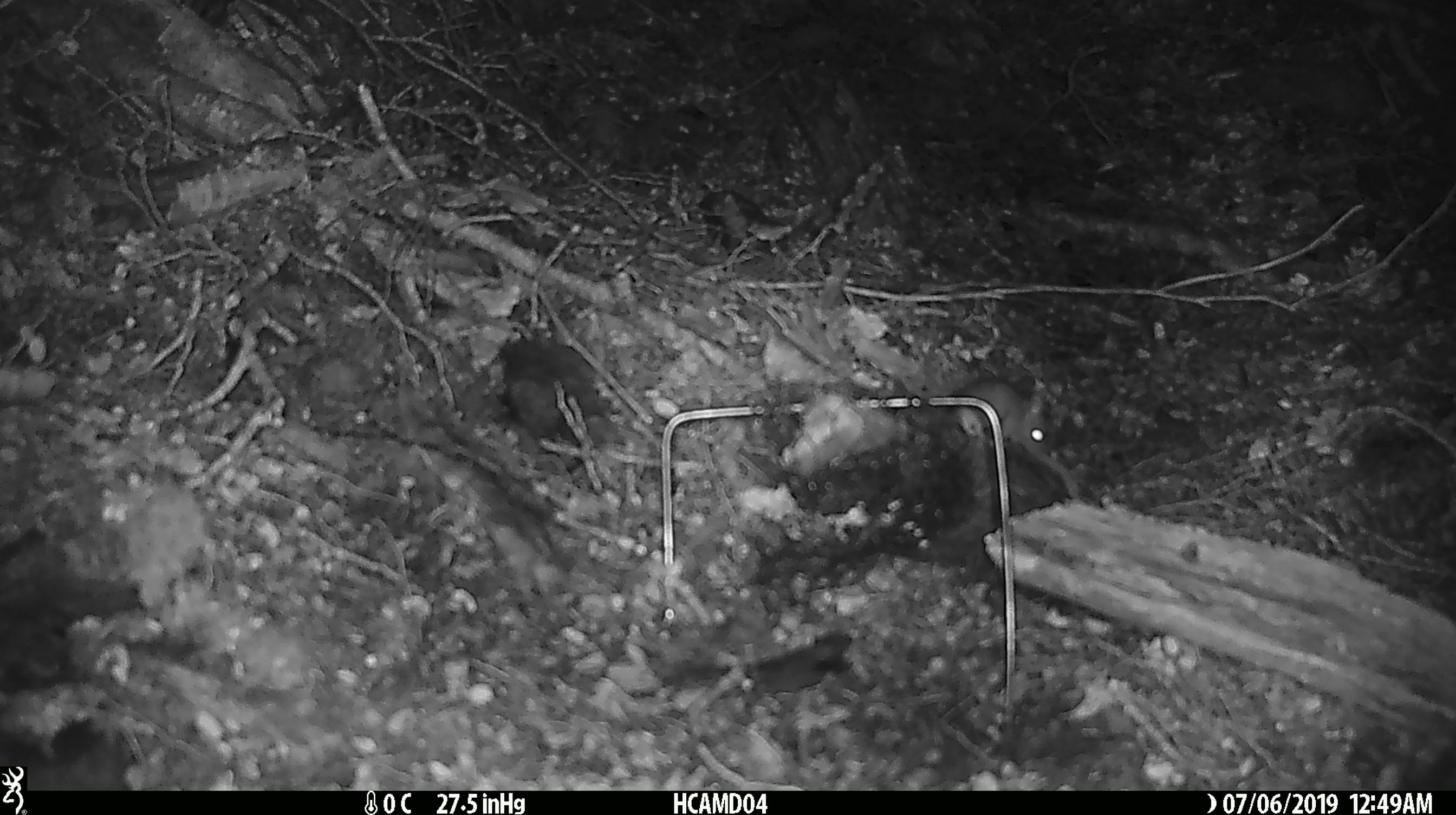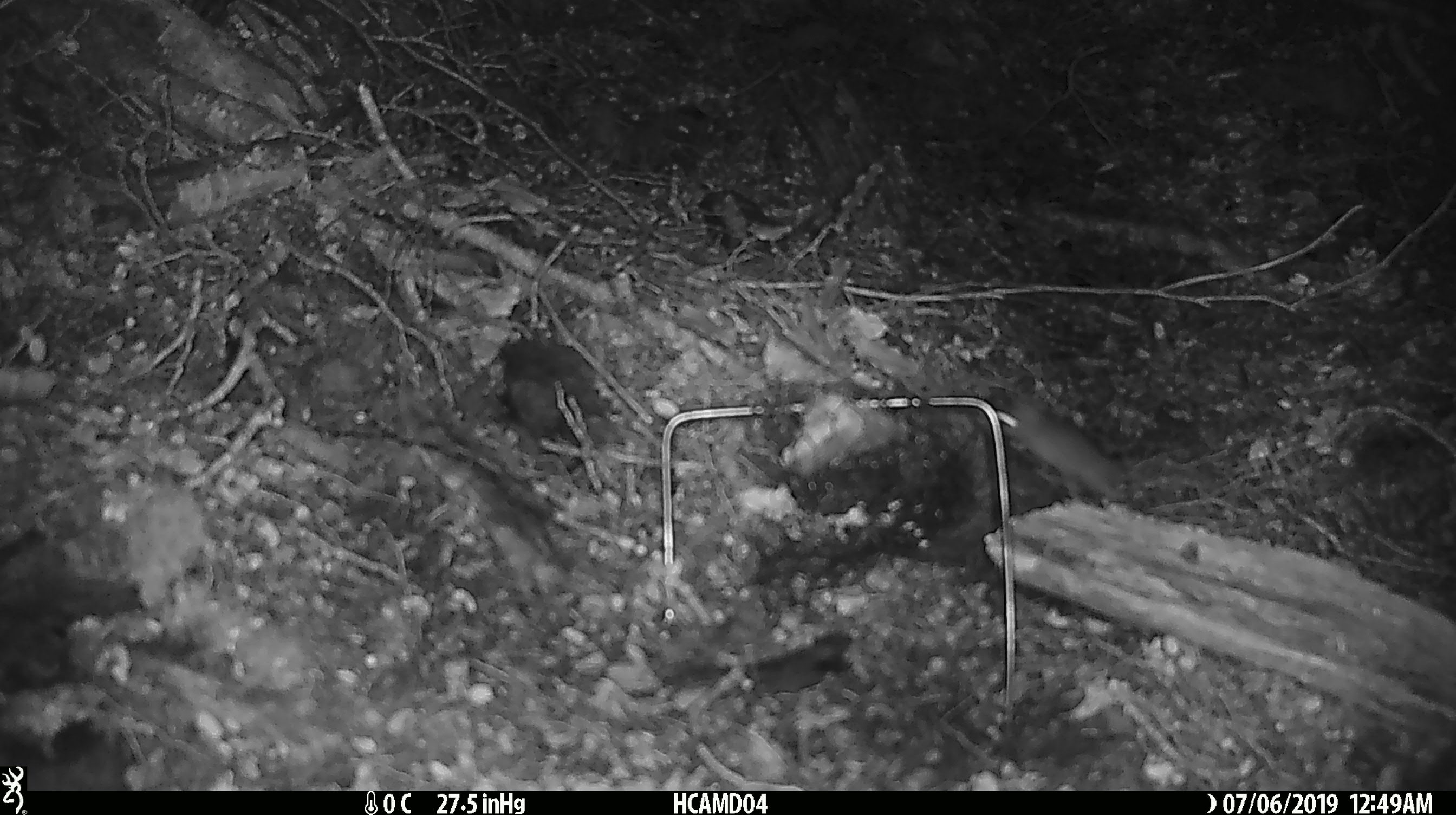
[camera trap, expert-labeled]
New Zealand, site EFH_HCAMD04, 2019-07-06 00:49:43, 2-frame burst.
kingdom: Animalia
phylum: Chordata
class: Mammalia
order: Rodentia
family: Muridae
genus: Mus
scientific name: Mus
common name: mouse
Mouse (Mus).